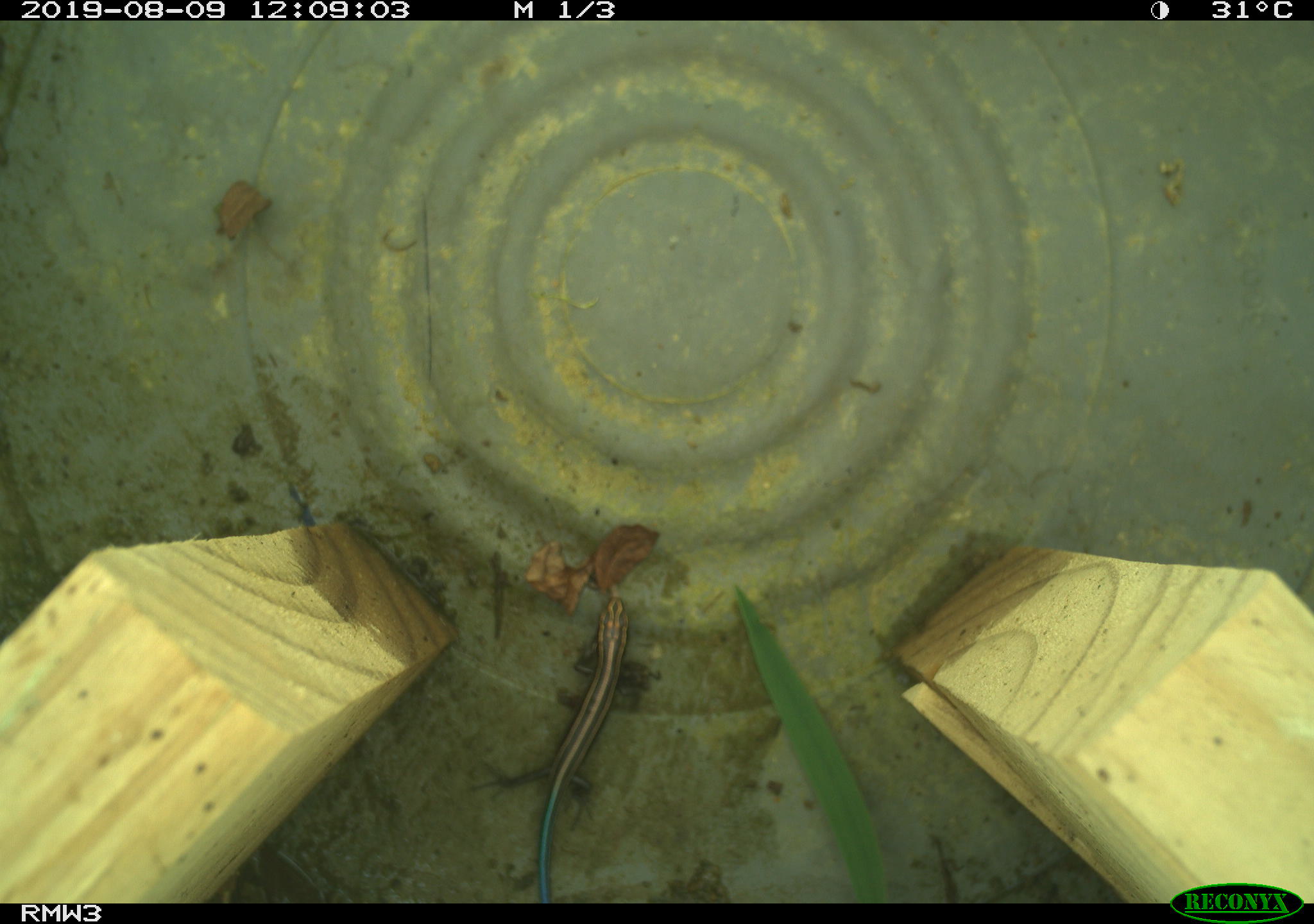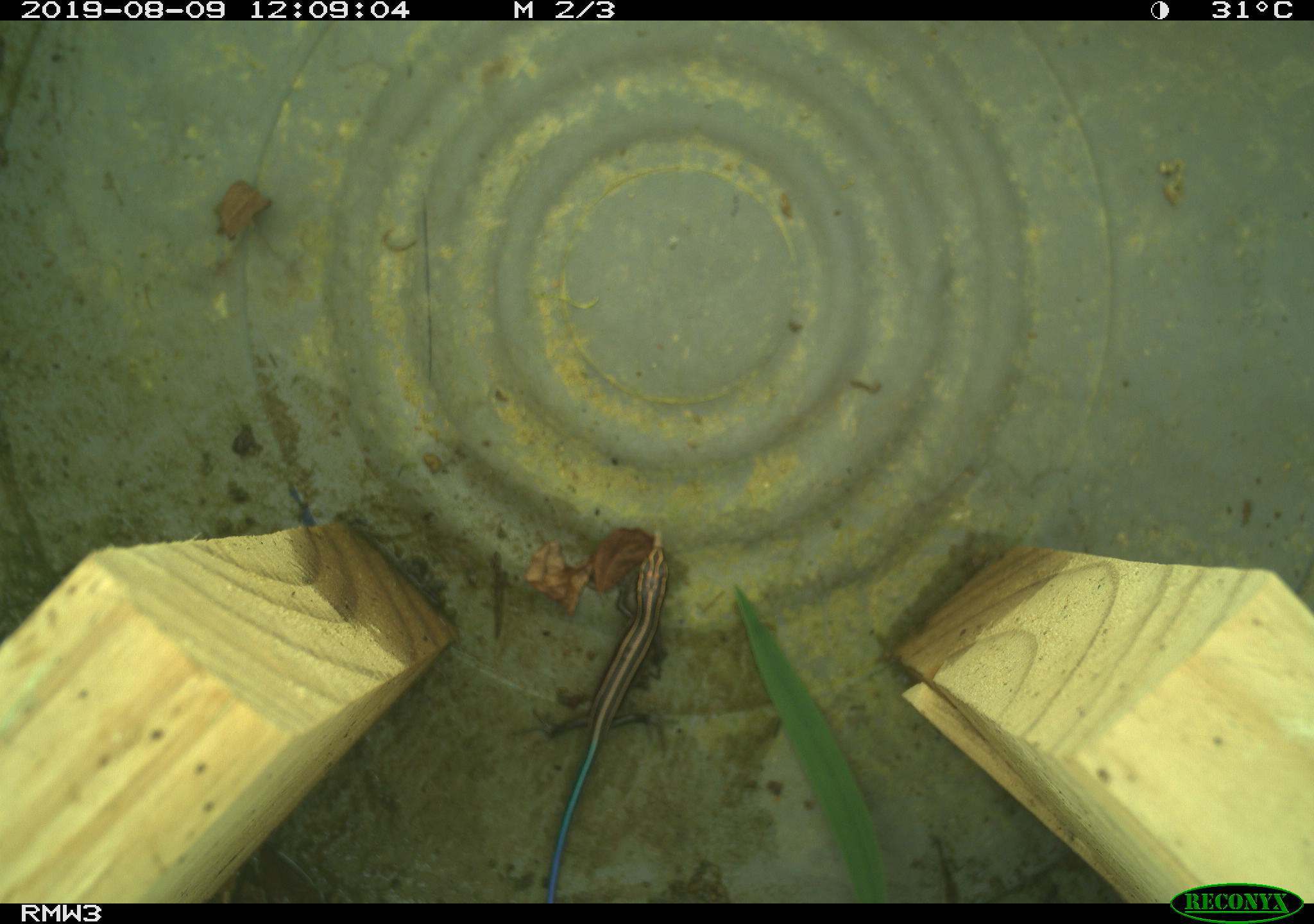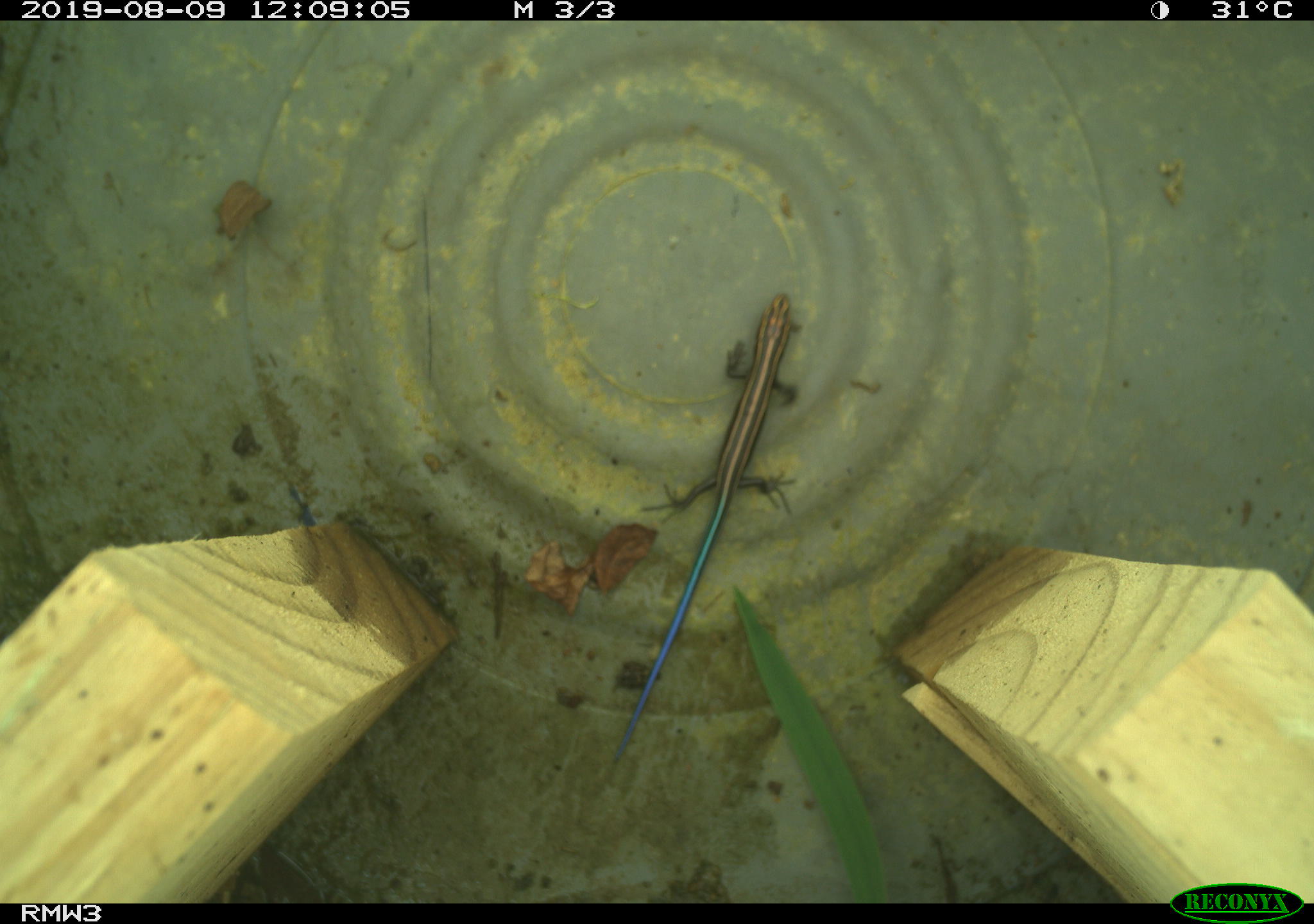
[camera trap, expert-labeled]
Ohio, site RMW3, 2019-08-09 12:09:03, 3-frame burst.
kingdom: Animalia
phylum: Chordata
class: Reptilia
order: Squamata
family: Scincidae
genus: Plestiodon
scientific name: Plestiodon fasciatus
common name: common five-lined skink